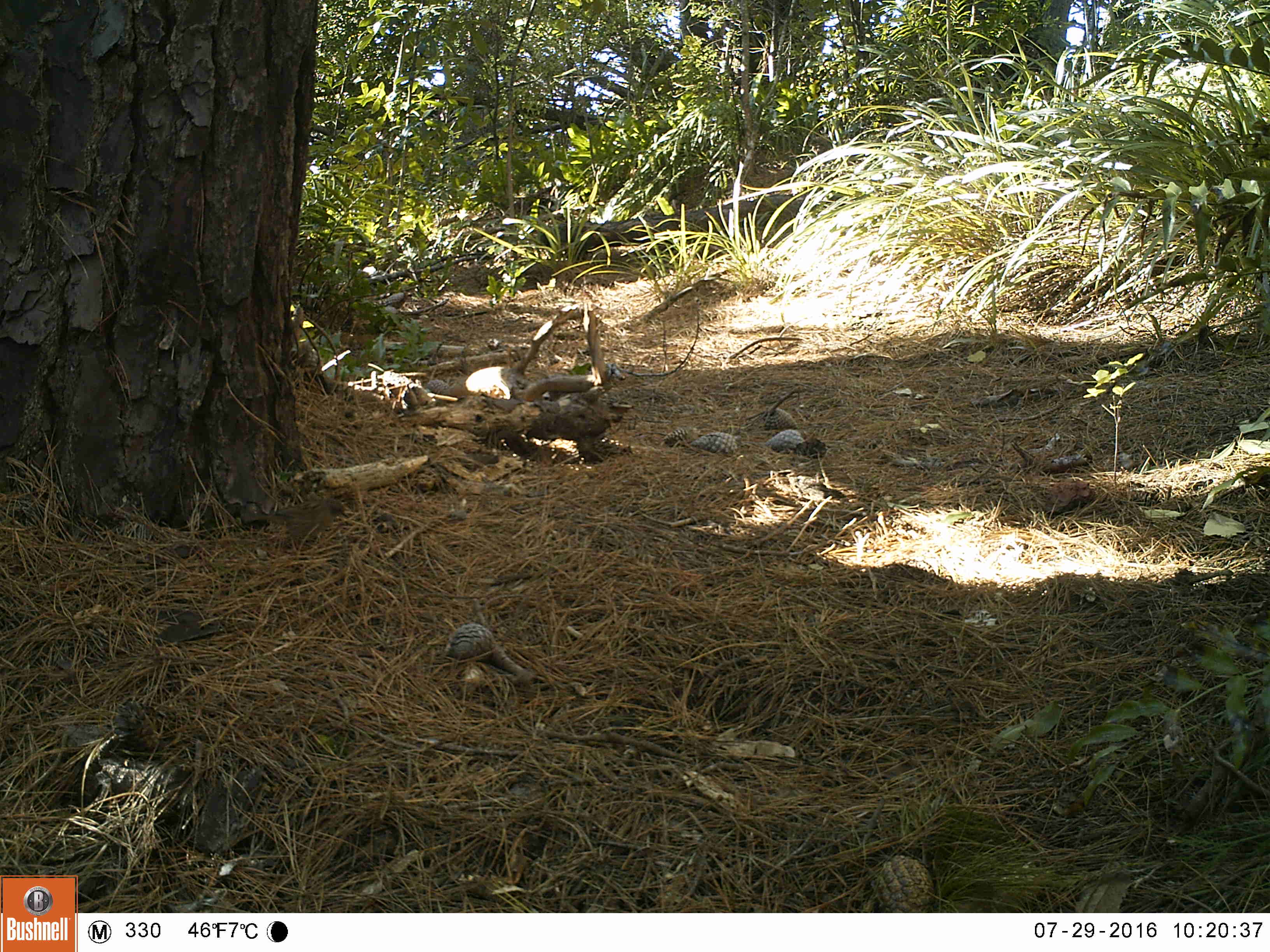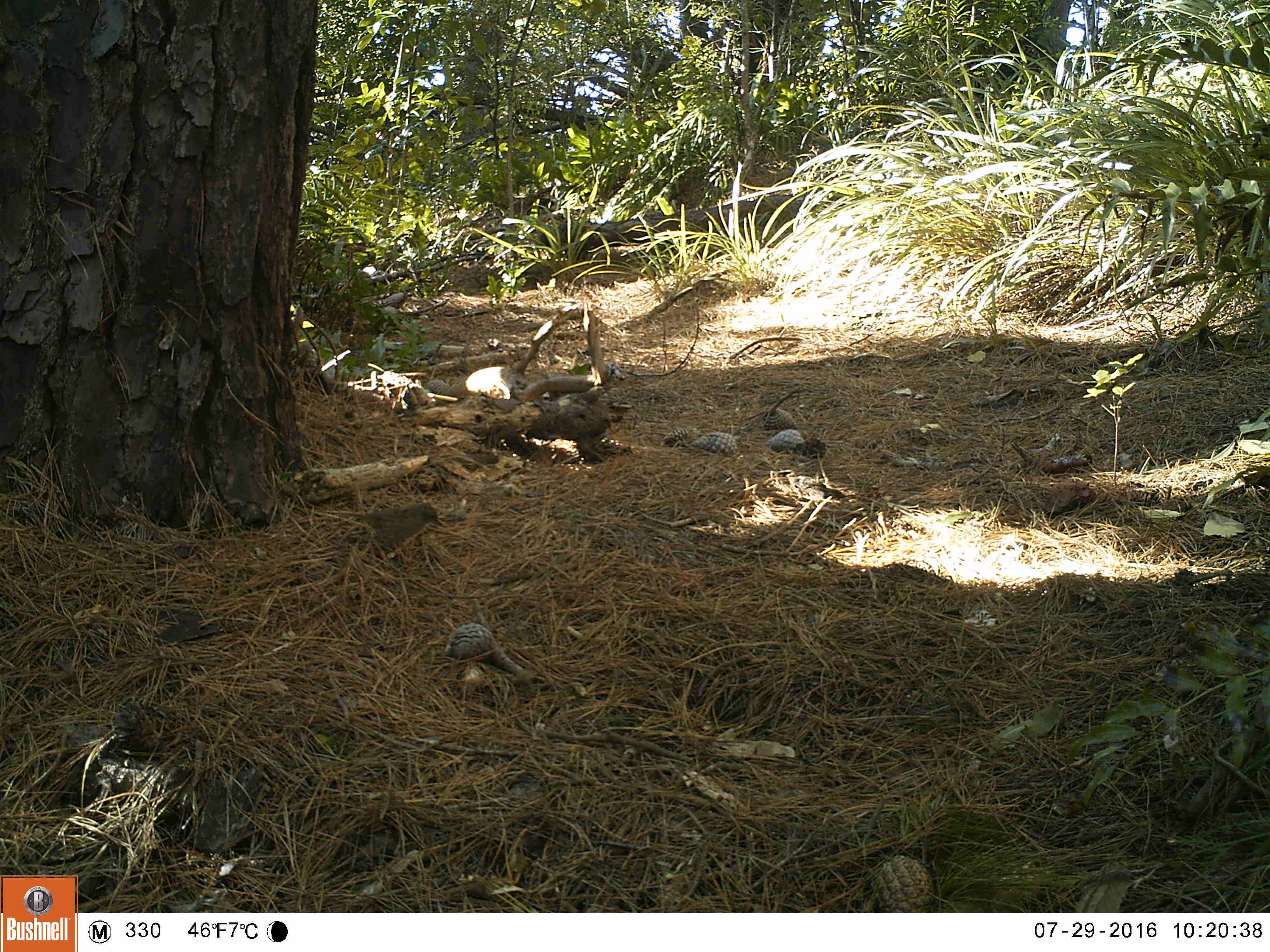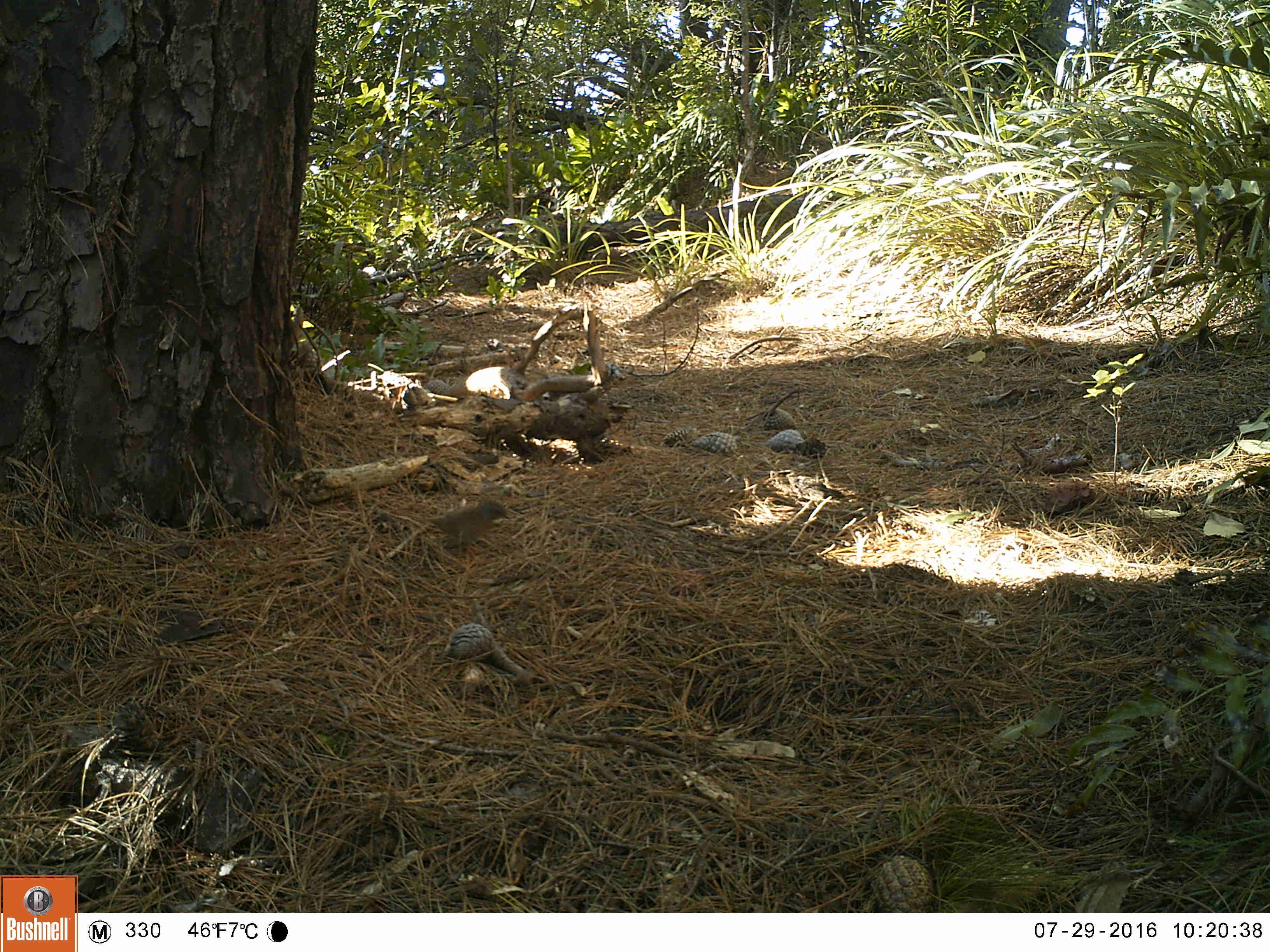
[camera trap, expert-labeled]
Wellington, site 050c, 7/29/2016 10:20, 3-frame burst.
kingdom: Animalia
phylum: Chordata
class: Aves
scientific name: Aves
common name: bird